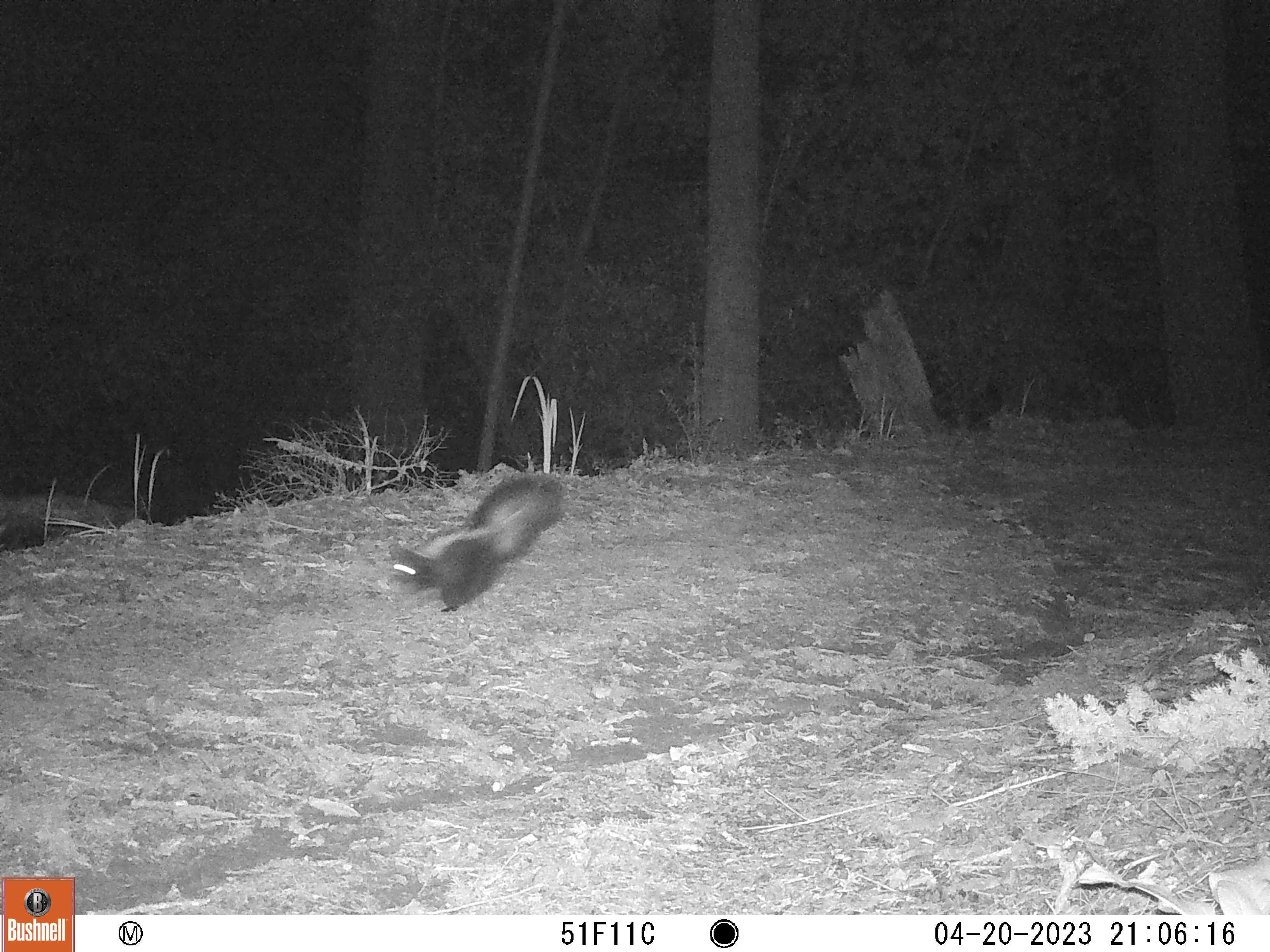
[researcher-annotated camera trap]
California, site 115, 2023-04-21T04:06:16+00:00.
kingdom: Animalia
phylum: Chordata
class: Mammalia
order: Carnivora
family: Mephitidae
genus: Mephitis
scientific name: Mephitis mephitis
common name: striped skunk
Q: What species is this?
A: Striped skunk (Mephitis mephitis).